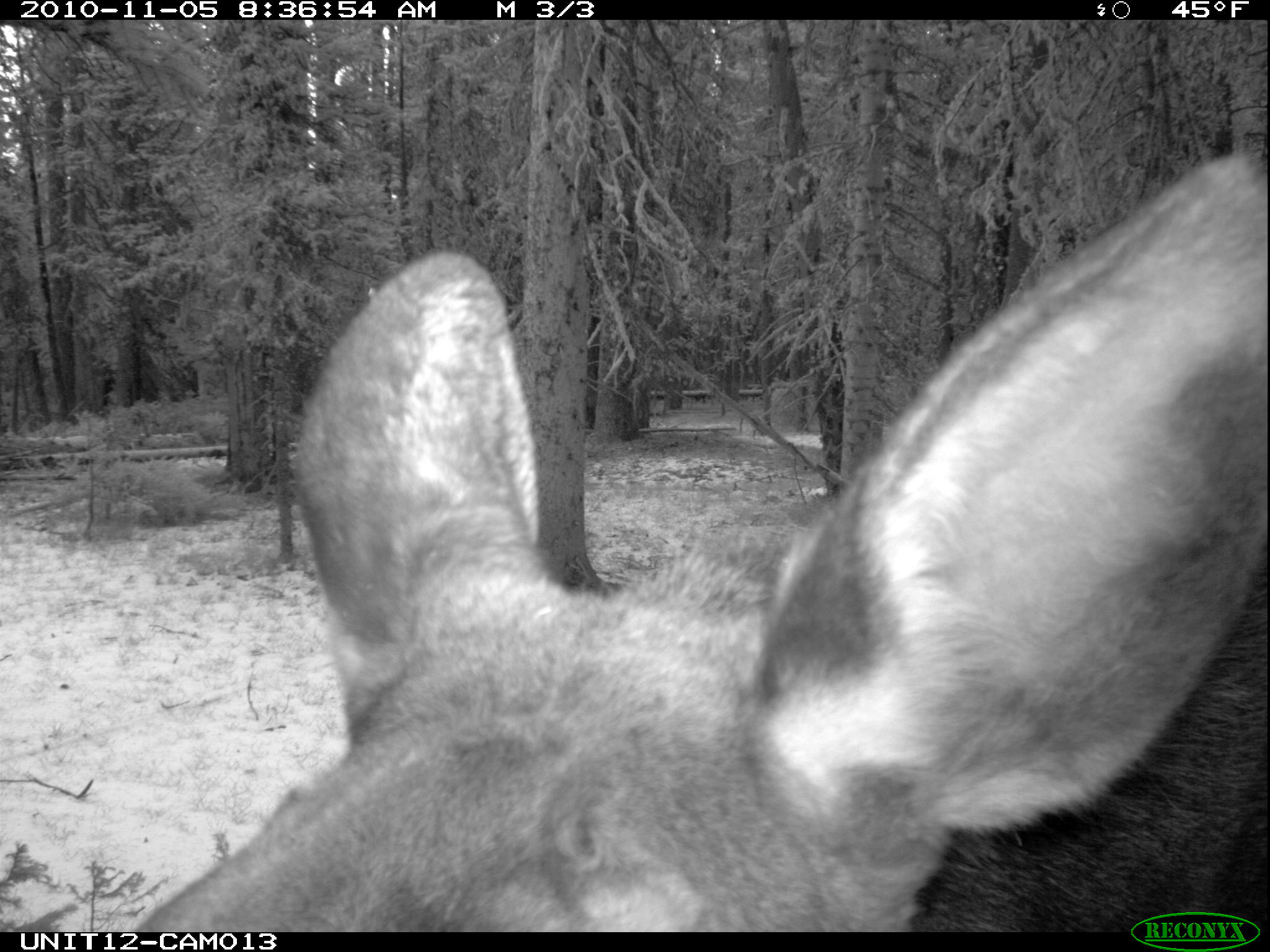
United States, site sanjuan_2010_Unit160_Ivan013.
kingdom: Animalia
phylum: Chordata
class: Mammalia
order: Artiodactyla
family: Cervidae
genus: Alces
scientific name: Alces alces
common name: moose